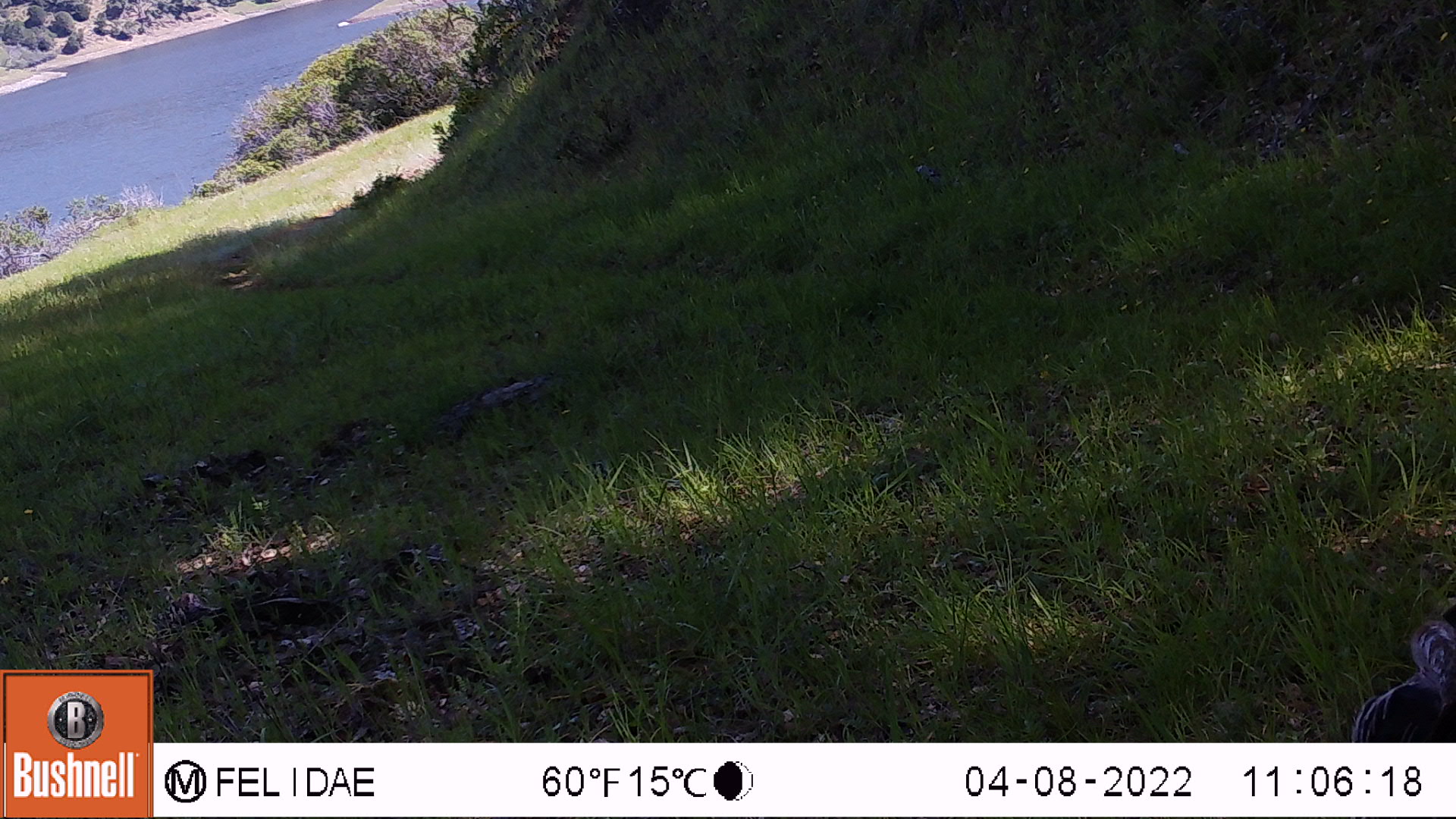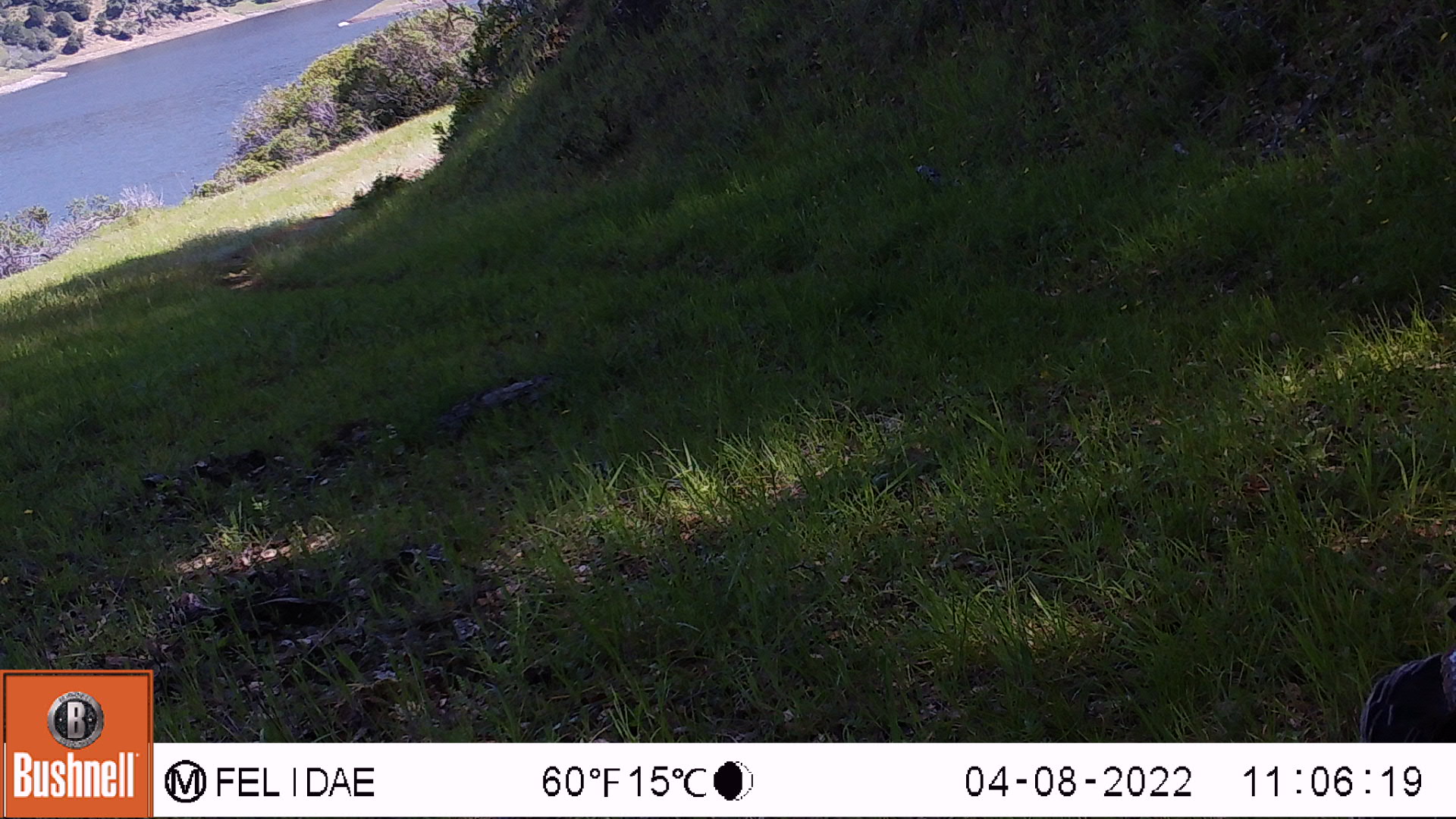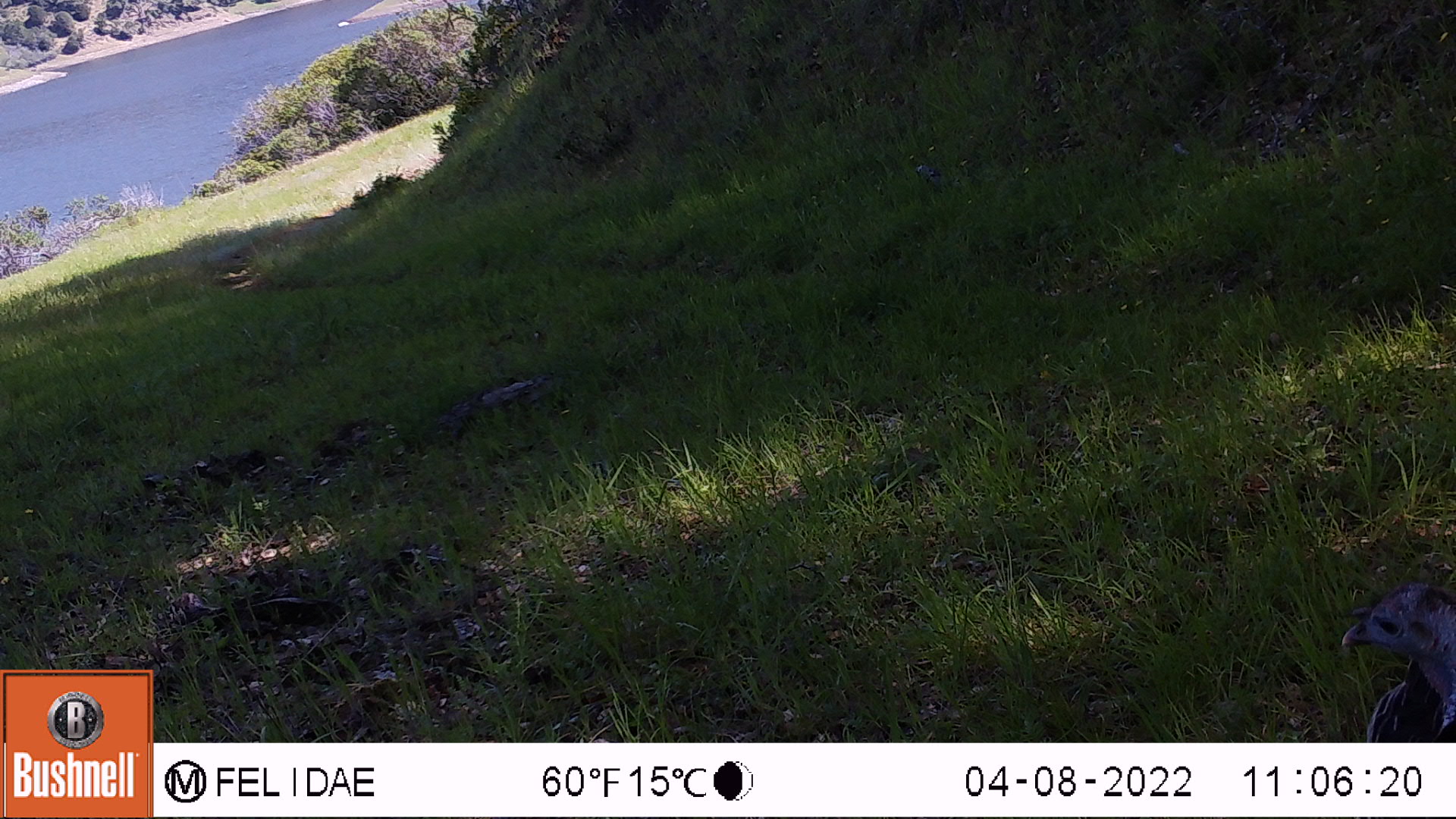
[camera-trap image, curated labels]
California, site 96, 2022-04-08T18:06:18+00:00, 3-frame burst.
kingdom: Animalia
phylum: Chordata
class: Aves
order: Galliformes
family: Phasianidae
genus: Meleagris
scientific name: Meleagris gallopavo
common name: turkey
Turkey (Meleagris gallopavo).